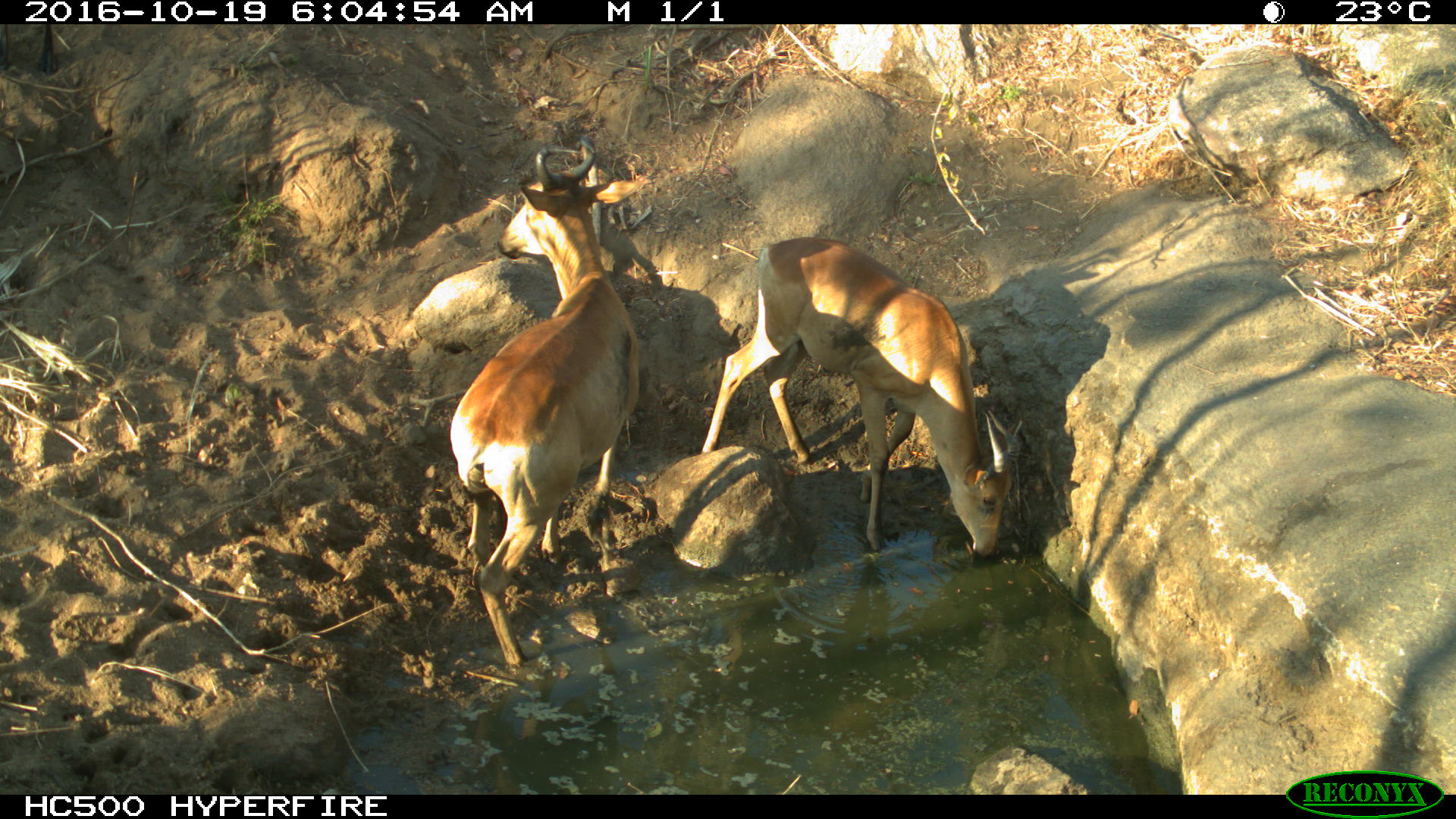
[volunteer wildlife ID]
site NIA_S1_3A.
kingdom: Animalia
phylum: Chordata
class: Mammalia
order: Artiodactyla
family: Bovidae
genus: Alcelaphus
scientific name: Alcelaphus buselaphus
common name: hartebeest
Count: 2.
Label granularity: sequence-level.